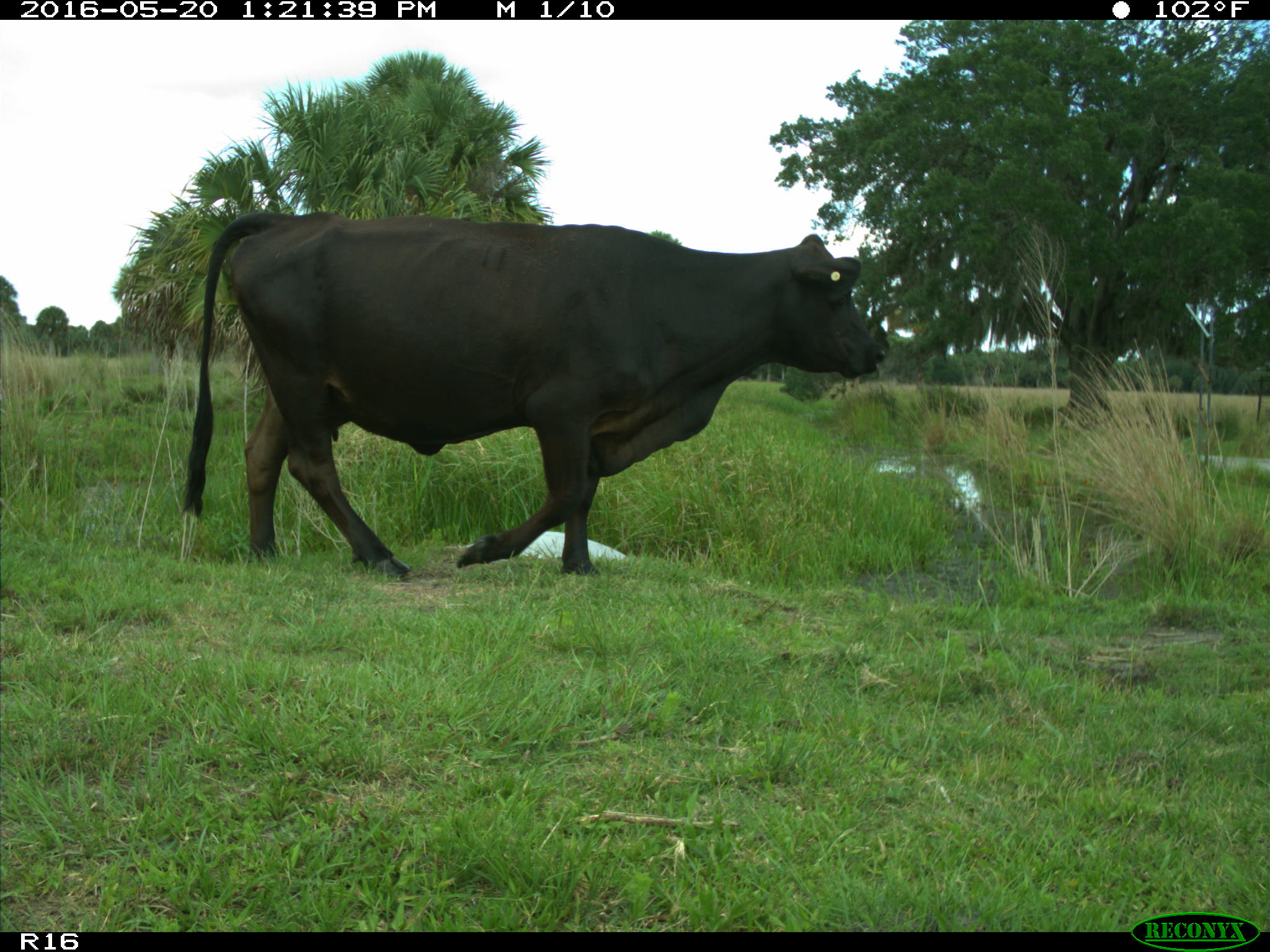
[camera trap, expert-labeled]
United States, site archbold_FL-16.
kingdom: Animalia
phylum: Chordata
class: Mammalia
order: Artiodactyla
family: Bovidae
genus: Bos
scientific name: Bos taurus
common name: domestic cow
Bos taurus (domestic cow).